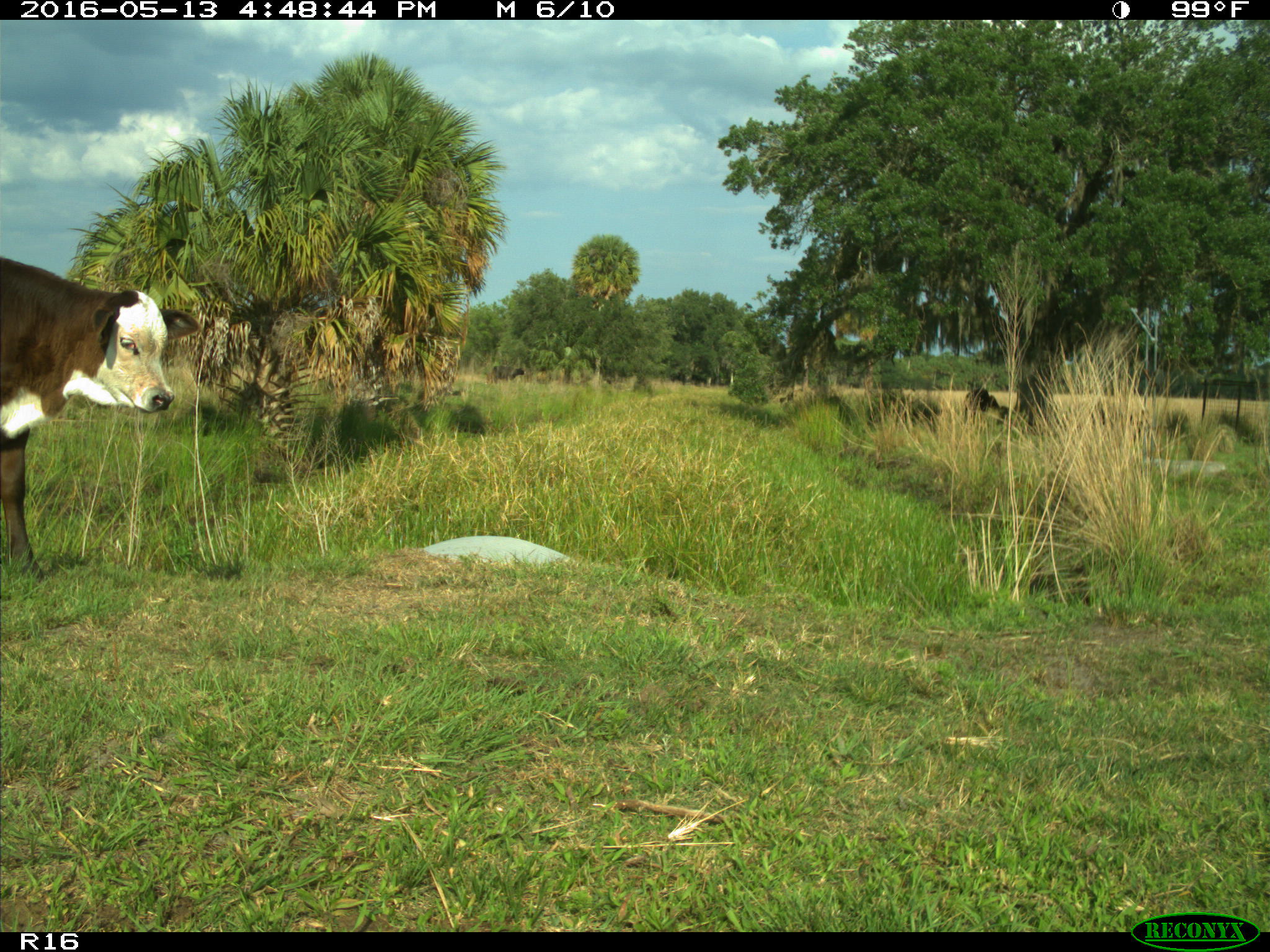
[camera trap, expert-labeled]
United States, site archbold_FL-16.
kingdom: Animalia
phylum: Chordata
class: Mammalia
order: Artiodactyla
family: Bovidae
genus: Bos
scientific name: Bos taurus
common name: domestic cow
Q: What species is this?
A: Bos taurus (domestic cow).